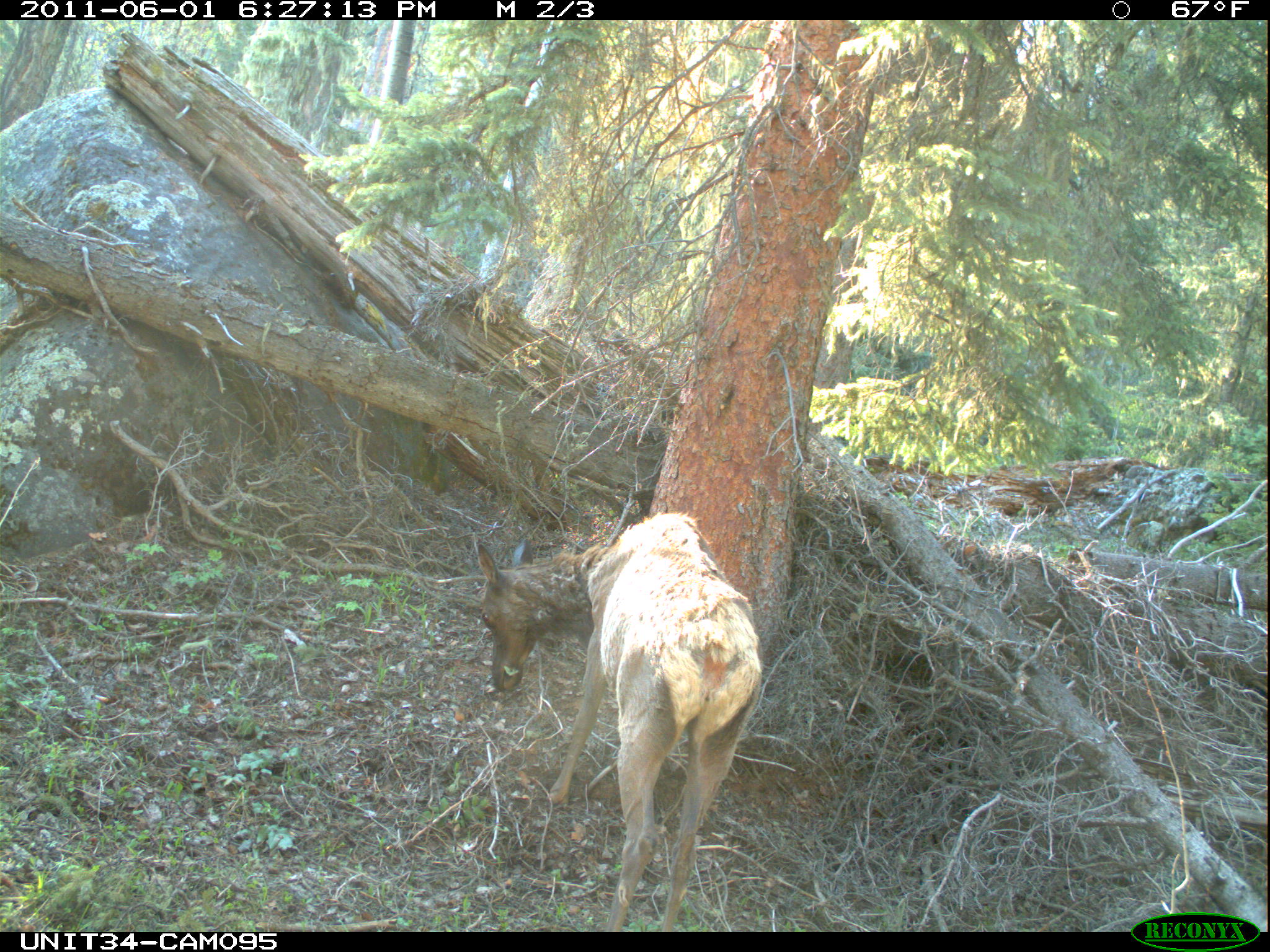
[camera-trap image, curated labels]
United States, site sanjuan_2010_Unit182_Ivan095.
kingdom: Animalia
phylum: Chordata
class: Mammalia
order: Artiodactyla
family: Cervidae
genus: Cervus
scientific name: Cervus elaphus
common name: red deer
Cervus elaphus (red deer).